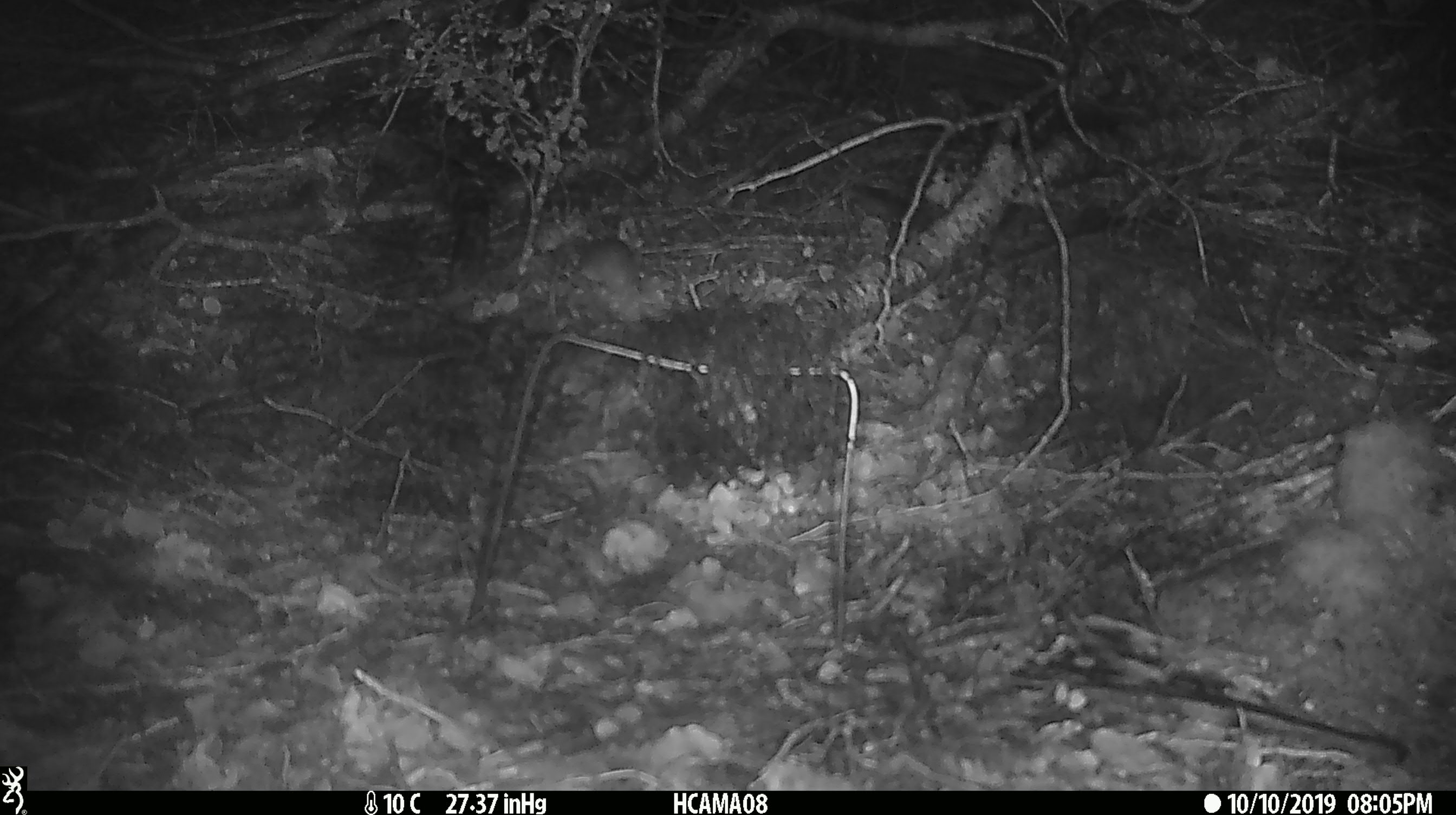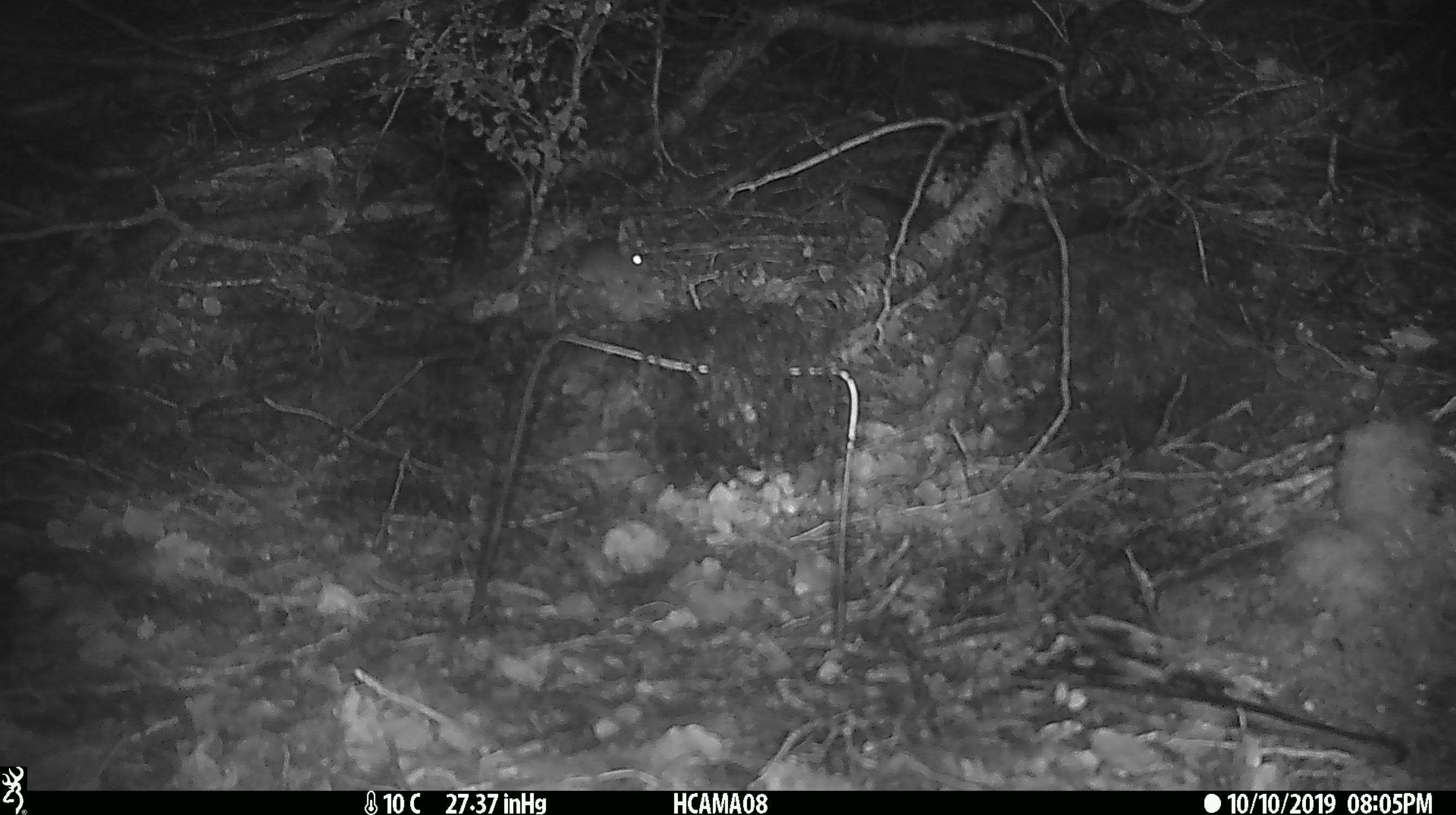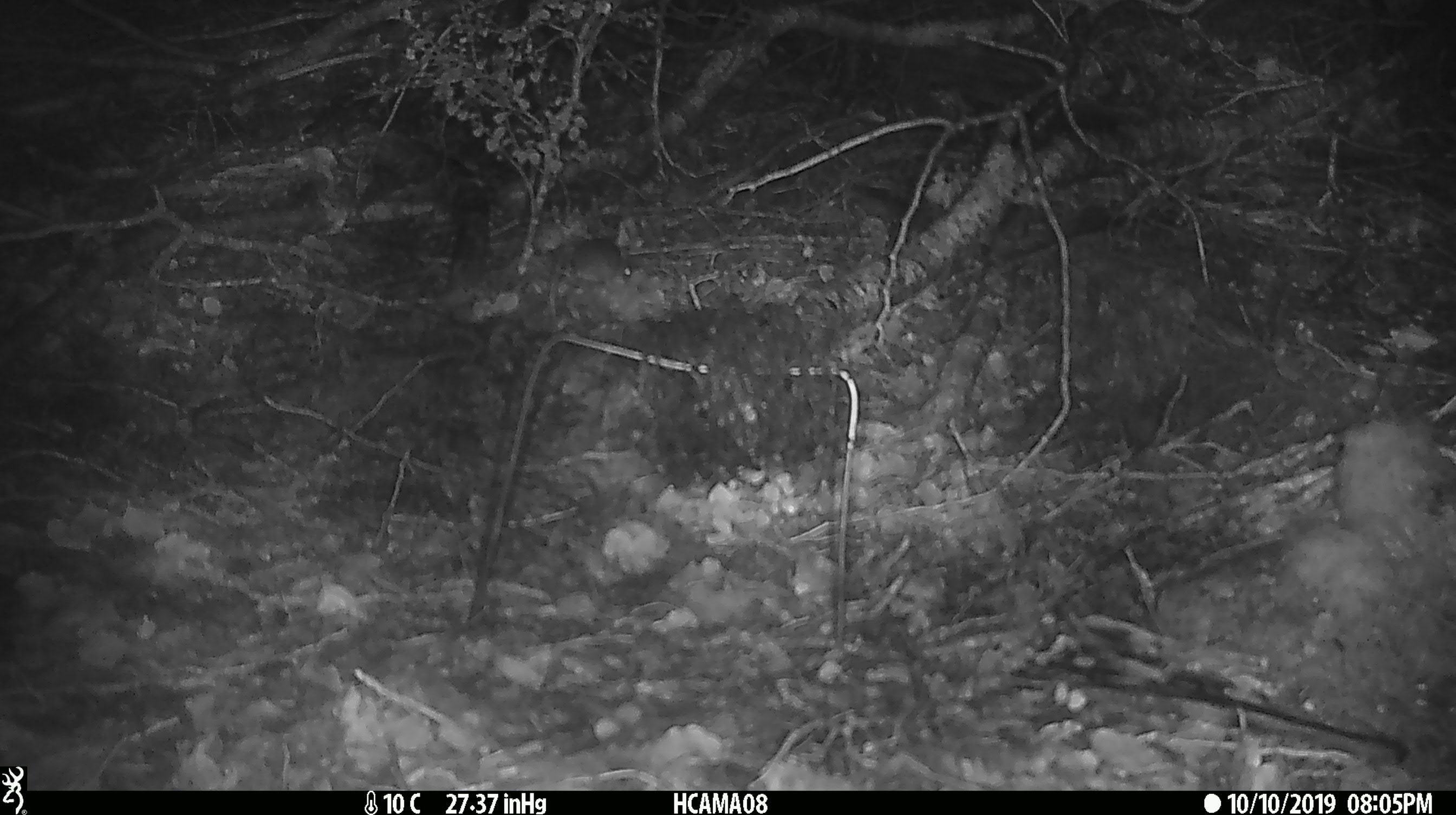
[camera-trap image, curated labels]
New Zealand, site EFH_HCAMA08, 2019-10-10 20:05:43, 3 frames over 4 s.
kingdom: Animalia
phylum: Chordata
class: Mammalia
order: Rodentia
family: Muridae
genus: Mus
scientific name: Mus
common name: mouse